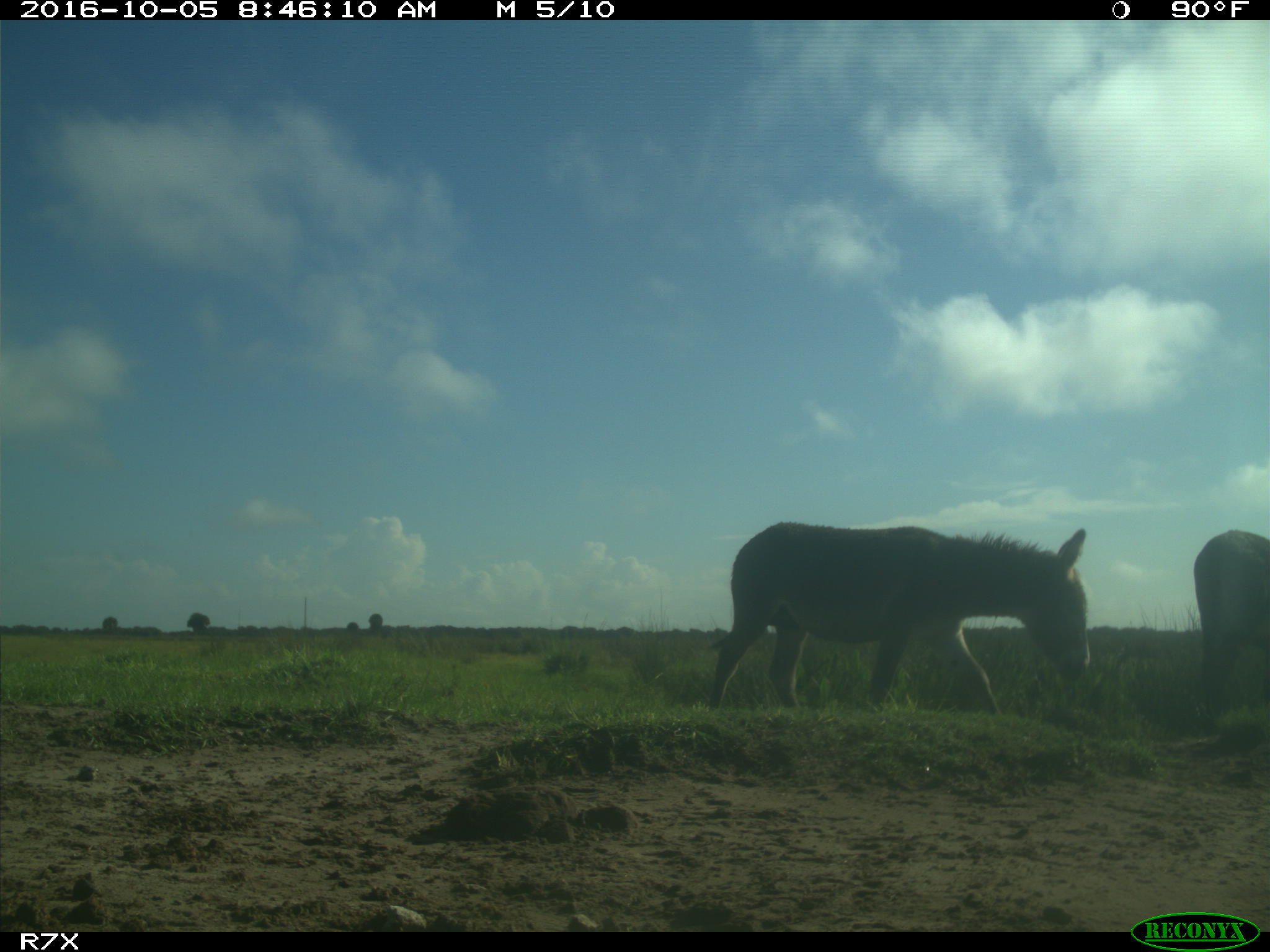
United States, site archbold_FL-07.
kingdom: Animalia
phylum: Chordata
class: Mammalia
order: Perissodactyla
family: Equidae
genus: Equus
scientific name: Equus africanus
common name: african wild ass